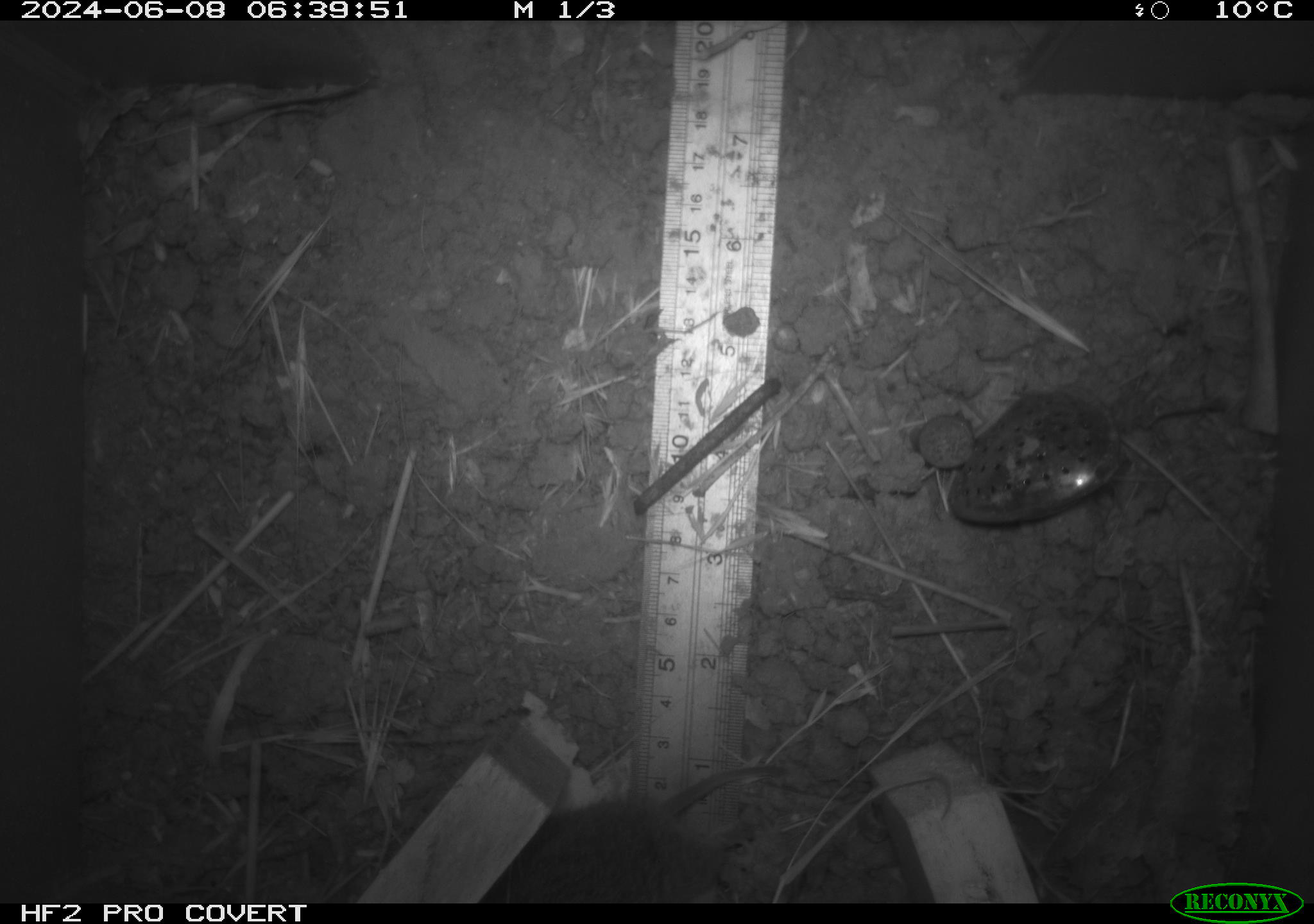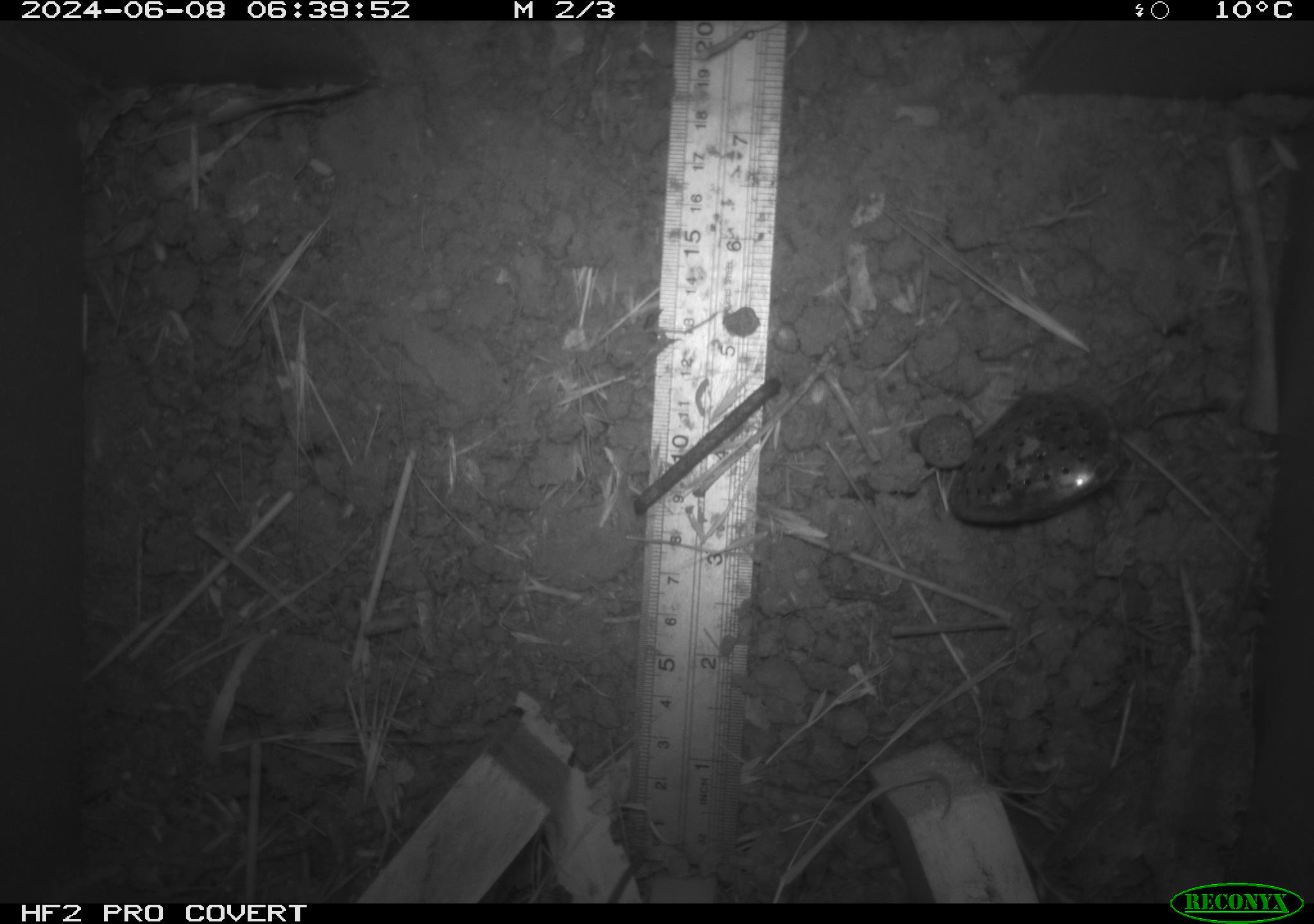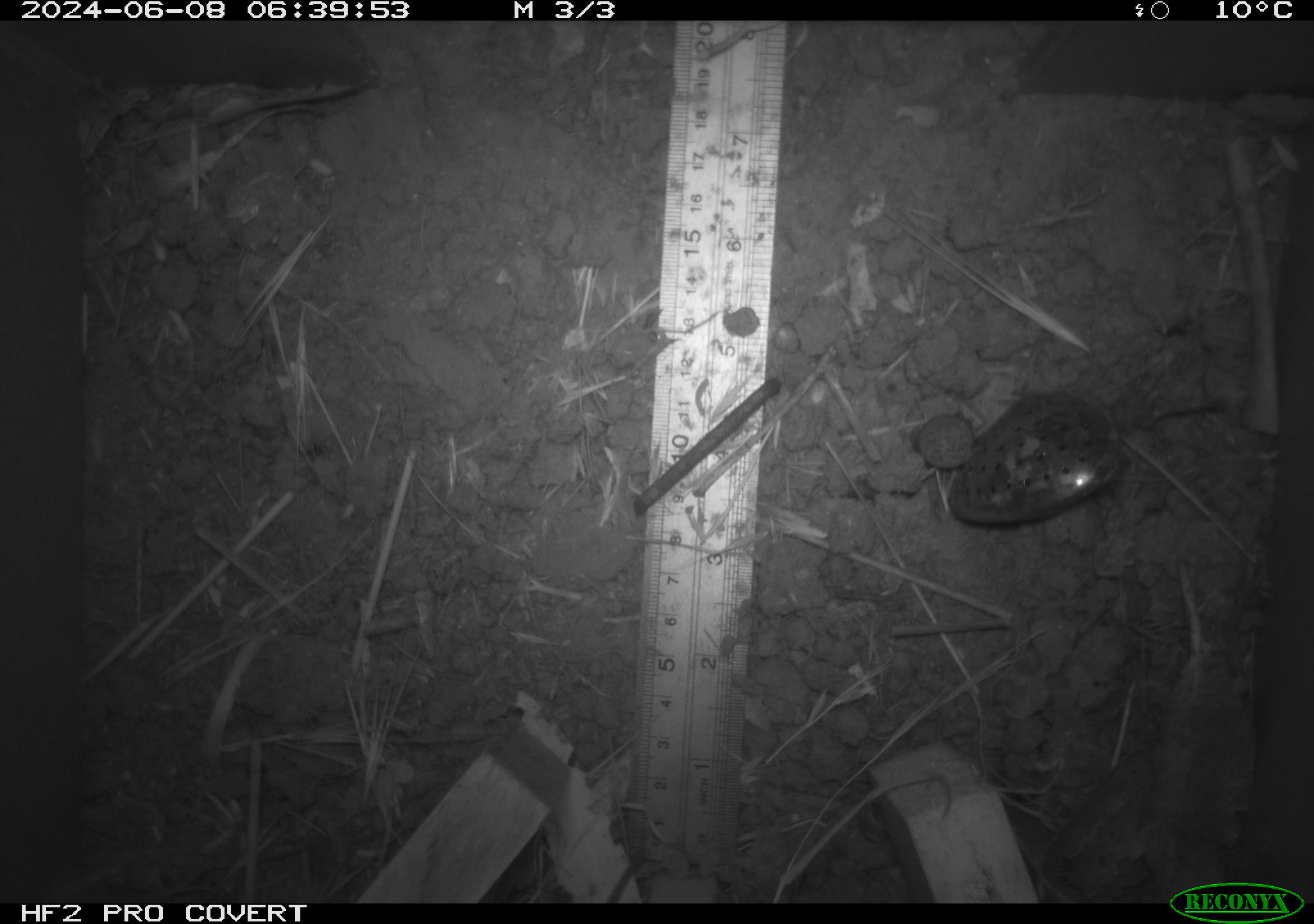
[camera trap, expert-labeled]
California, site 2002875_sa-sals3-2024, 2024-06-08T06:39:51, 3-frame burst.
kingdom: Animalia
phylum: Chordata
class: Mammalia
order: Rodentia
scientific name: Rodentia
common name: rodent